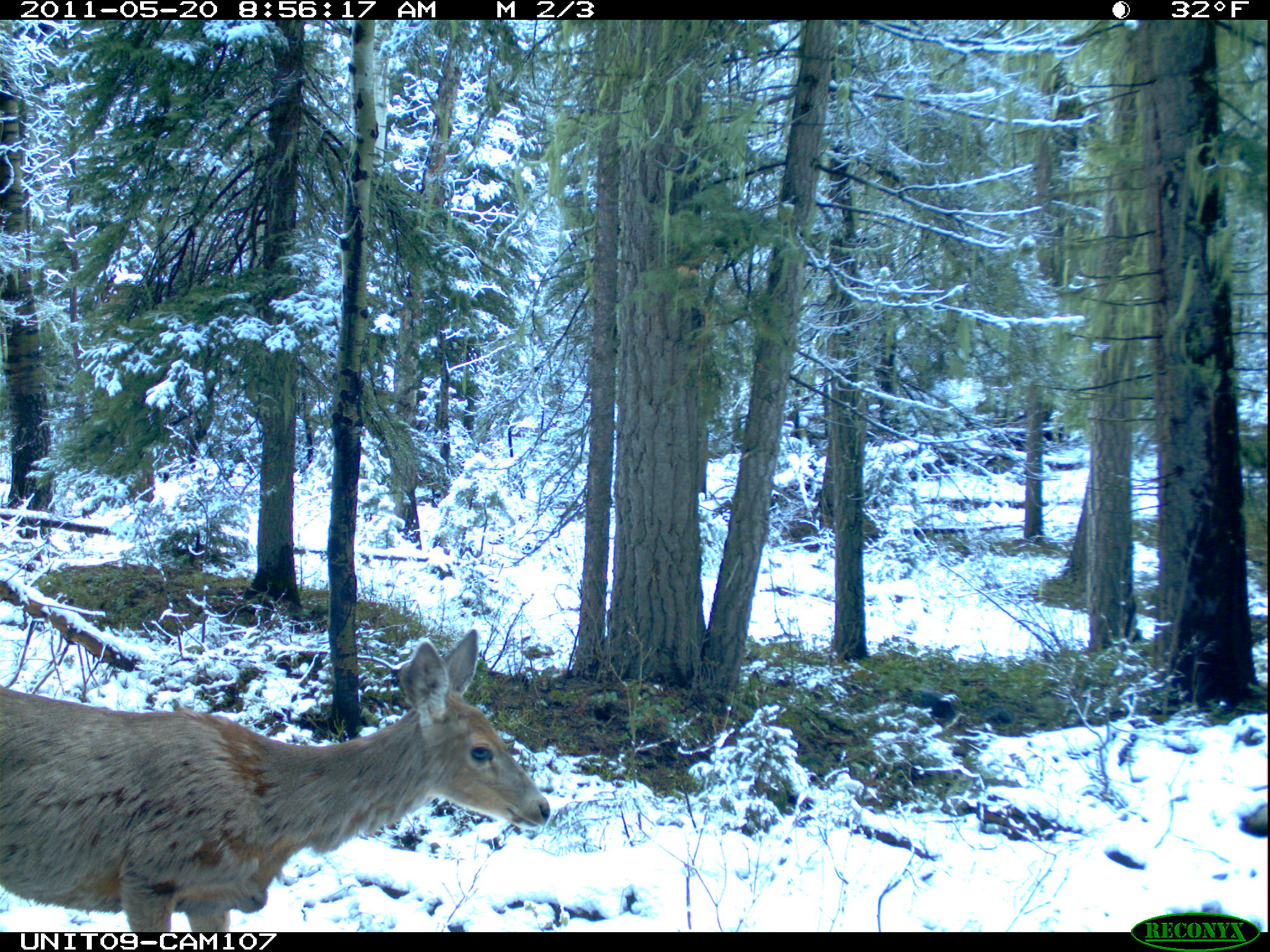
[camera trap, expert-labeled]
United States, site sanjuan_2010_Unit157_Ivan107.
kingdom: Animalia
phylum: Chordata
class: Mammalia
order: Artiodactyla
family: Cervidae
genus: Odocoileus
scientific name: Odocoileus hemionus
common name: mule deer